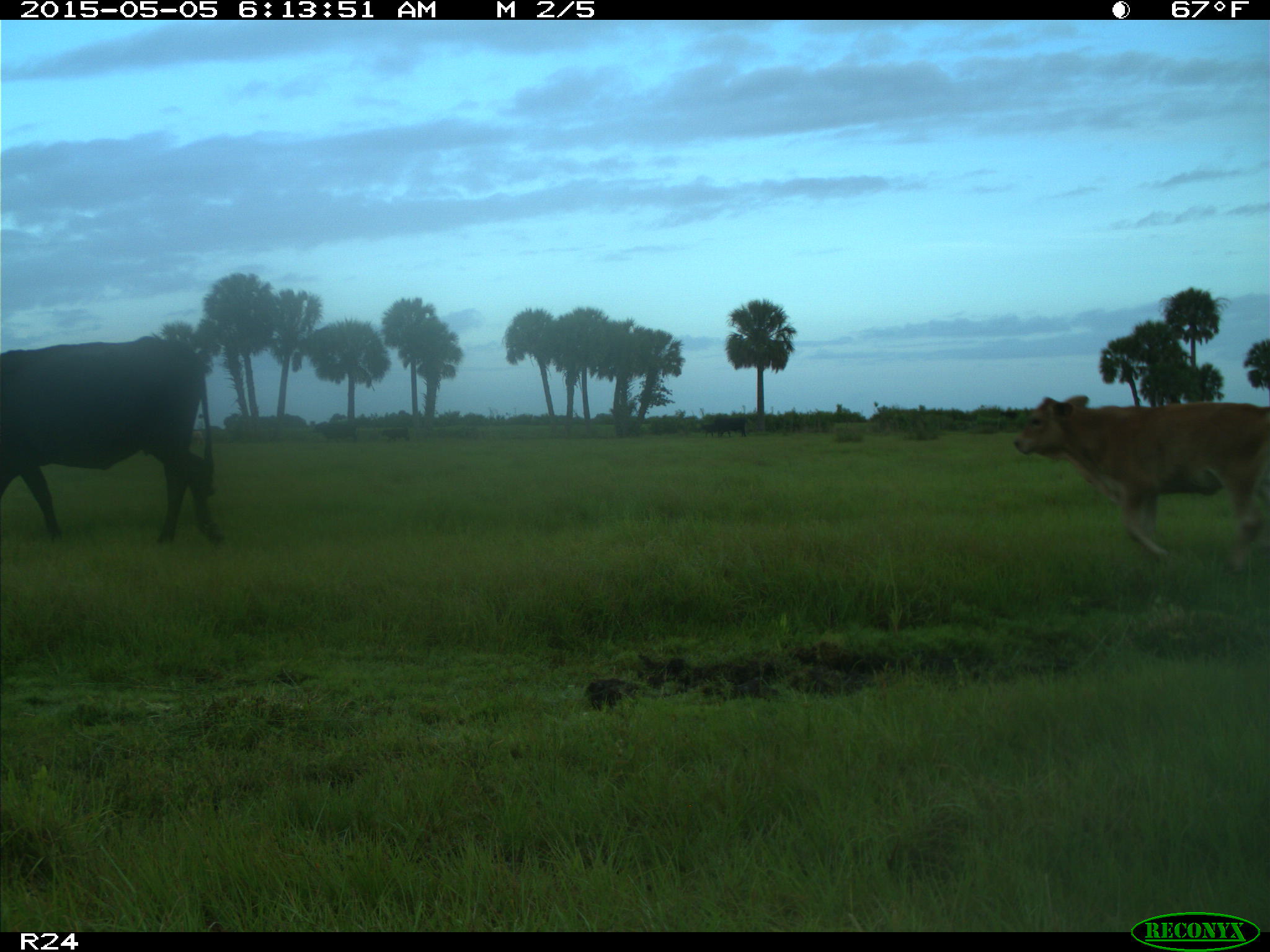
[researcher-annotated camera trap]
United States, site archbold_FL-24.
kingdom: Animalia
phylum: Chordata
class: Mammalia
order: Artiodactyla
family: Bovidae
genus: Bos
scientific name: Bos taurus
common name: domestic cow